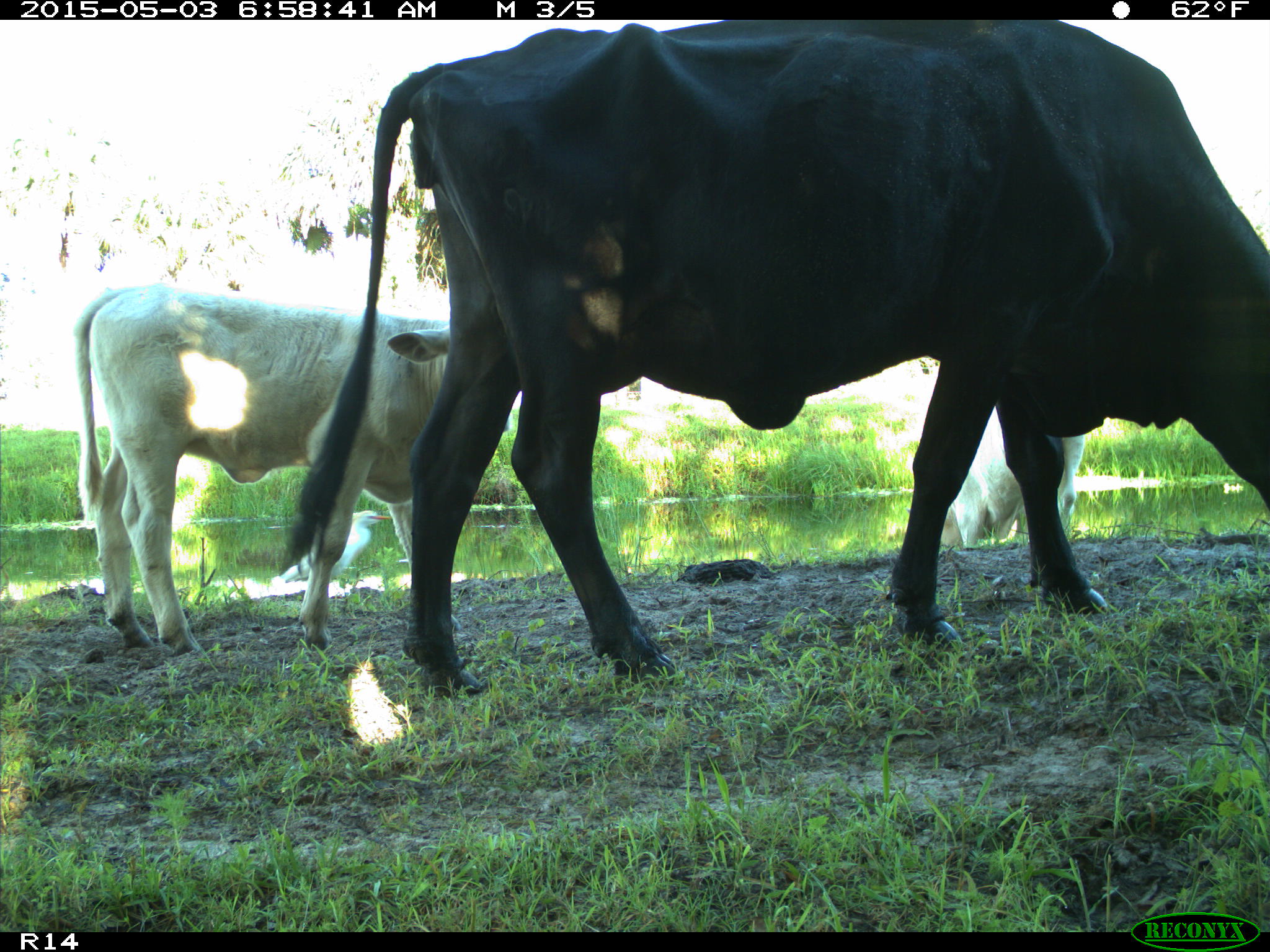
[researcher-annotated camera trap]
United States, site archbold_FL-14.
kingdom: Animalia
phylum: Chordata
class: Mammalia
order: Artiodactyla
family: Bovidae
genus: Bos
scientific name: Bos taurus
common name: domestic cow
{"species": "Bos taurus (domestic cow)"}